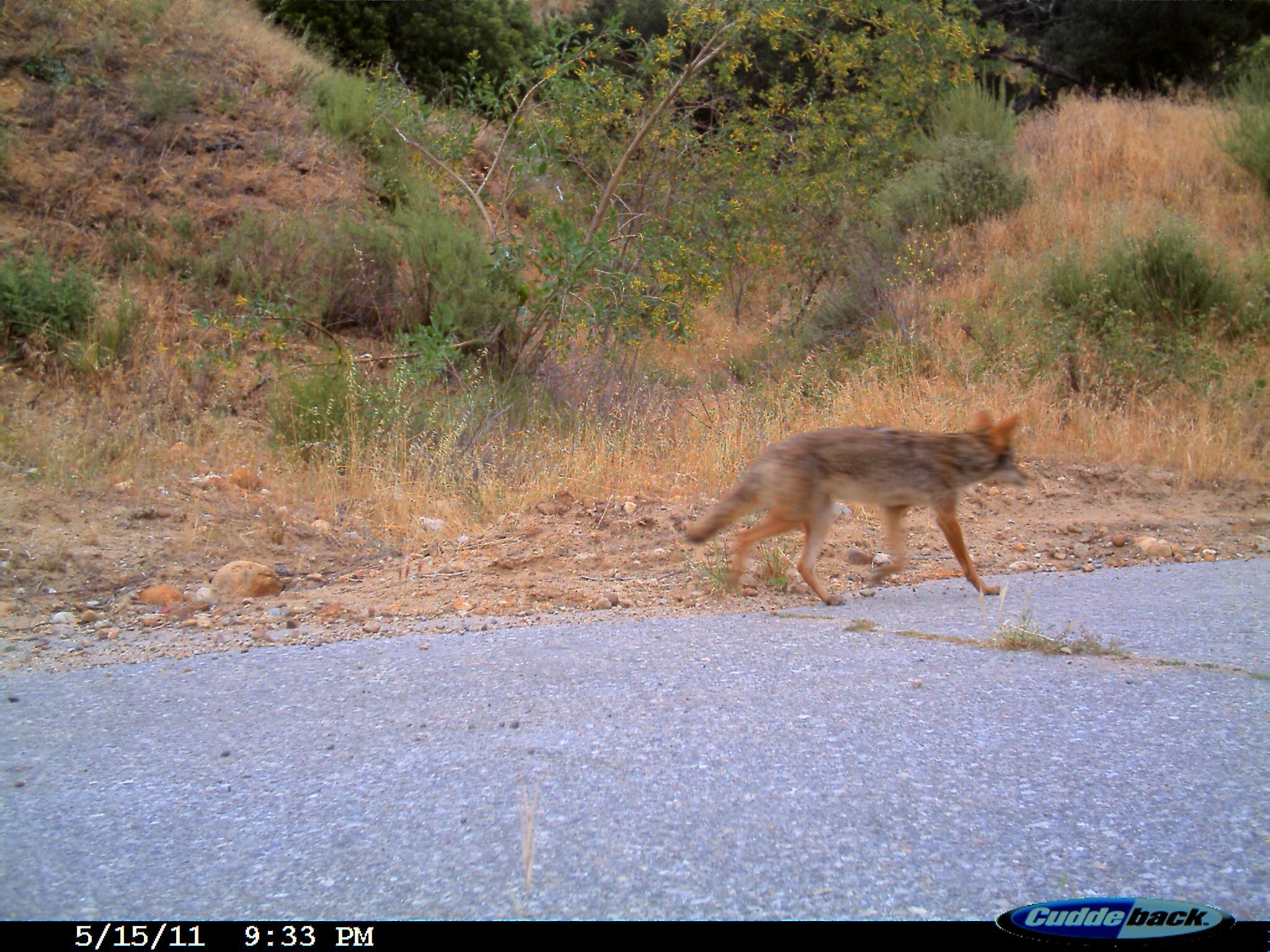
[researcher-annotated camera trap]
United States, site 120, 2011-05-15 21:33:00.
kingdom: Animalia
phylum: Chordata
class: Mammalia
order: Carnivora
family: Canidae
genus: Canis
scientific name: Canis latrans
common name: coyote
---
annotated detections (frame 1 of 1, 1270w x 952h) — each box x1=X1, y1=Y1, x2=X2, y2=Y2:
coyote: x1=691, y1=387, x2=1038, y2=609